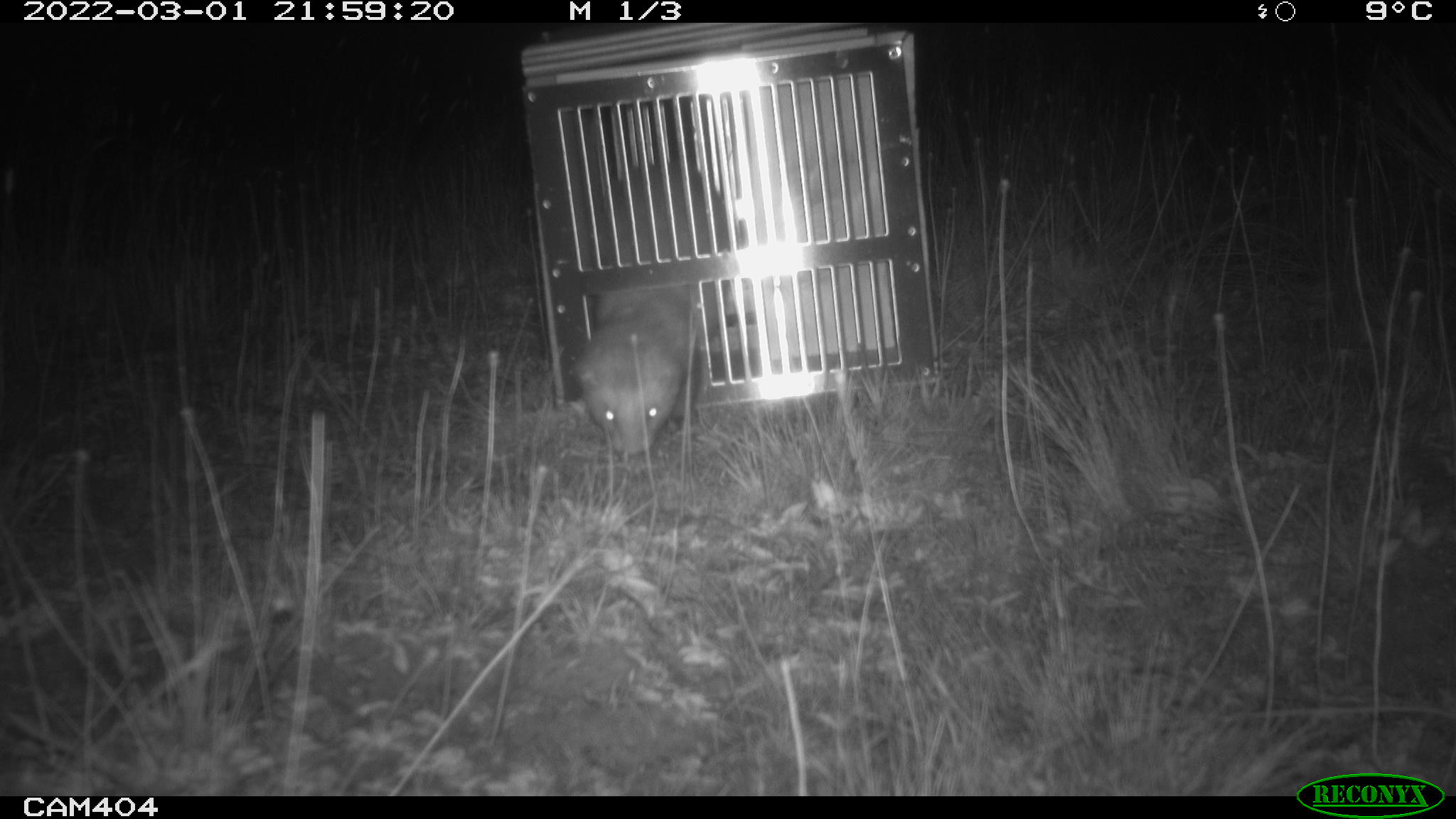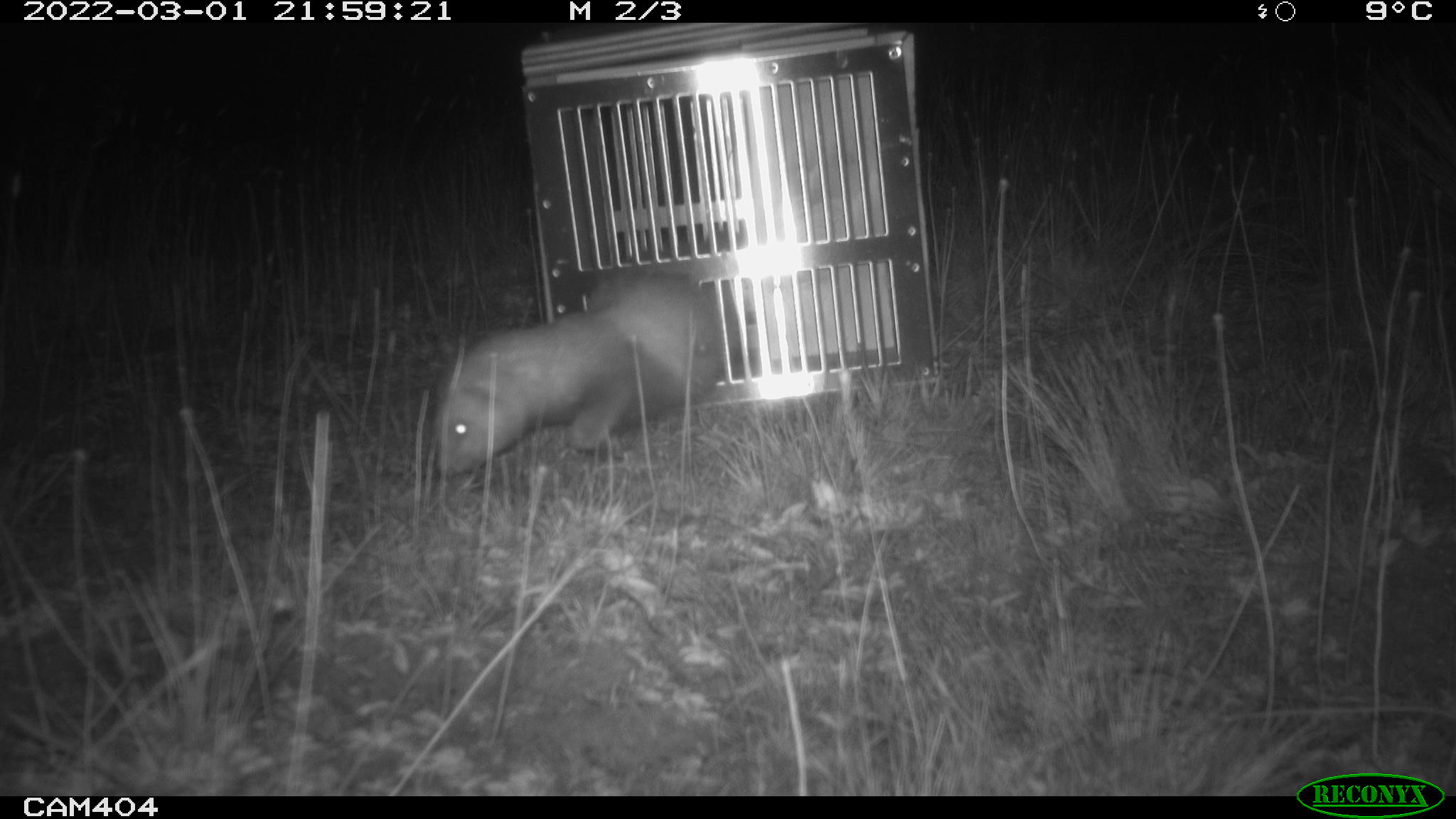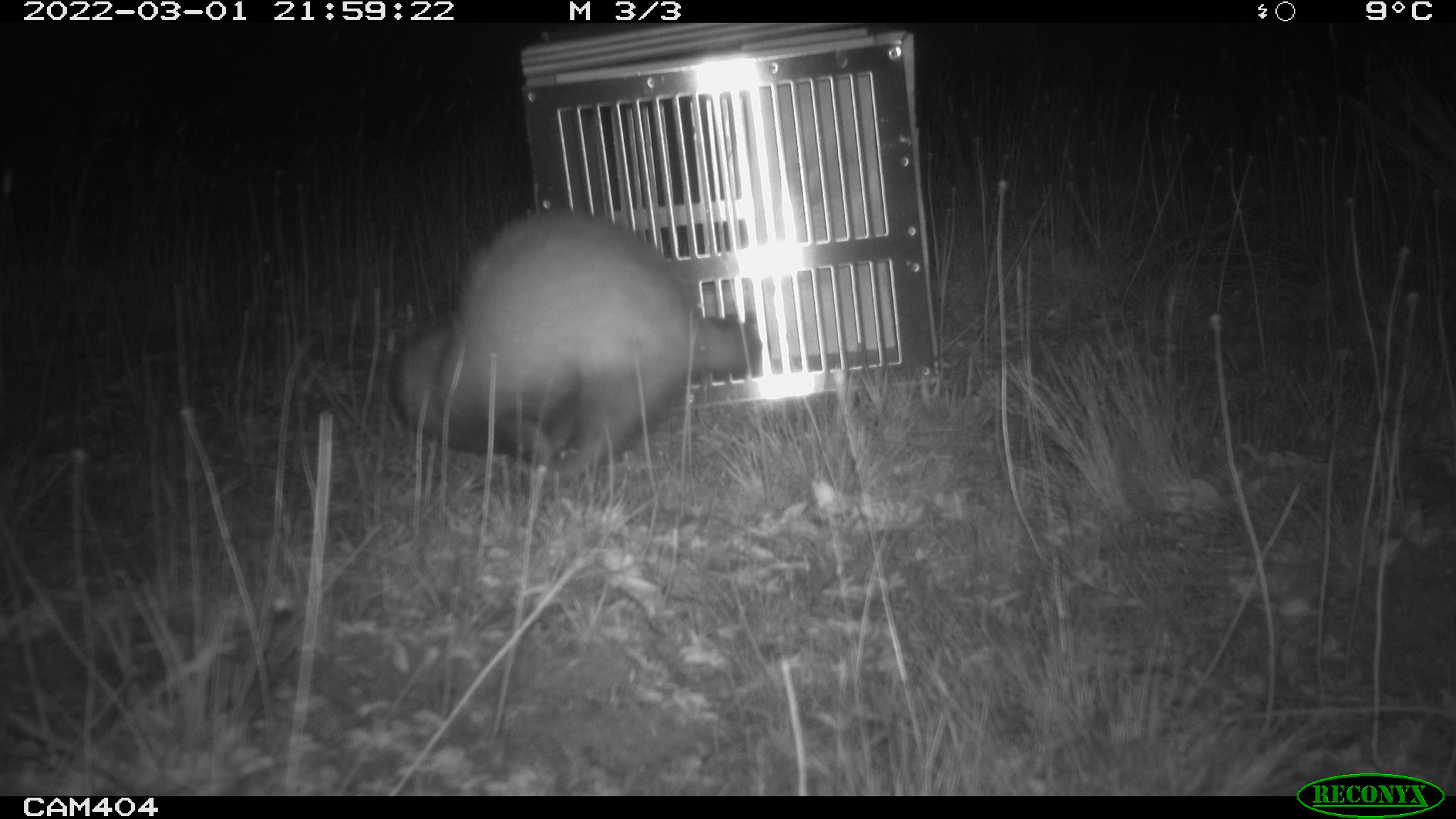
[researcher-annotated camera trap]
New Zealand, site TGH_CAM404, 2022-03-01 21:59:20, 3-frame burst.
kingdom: Animalia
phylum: Chordata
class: Mammalia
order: Carnivora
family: Mustelidae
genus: Mustela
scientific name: Mustela furo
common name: ferret